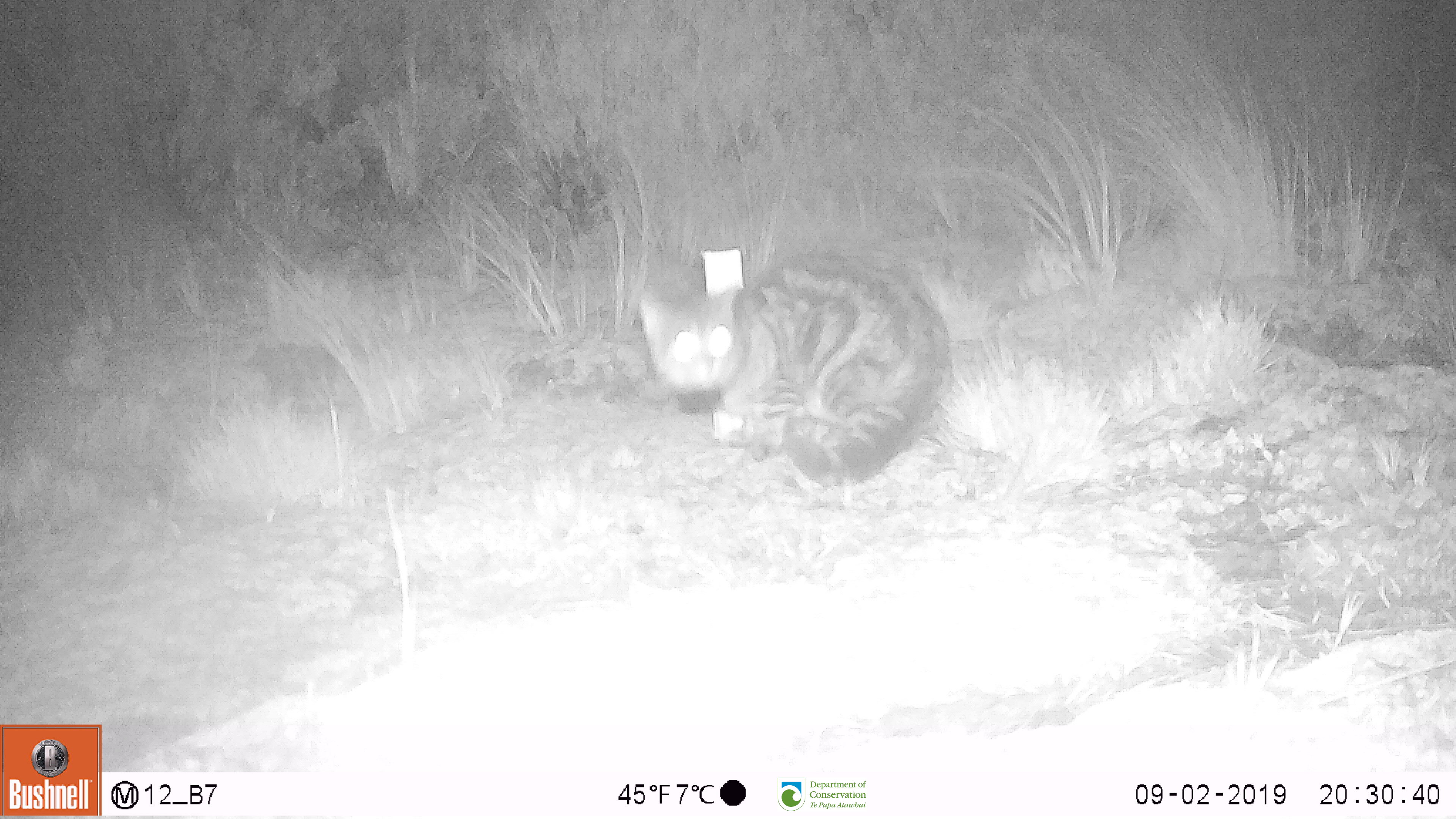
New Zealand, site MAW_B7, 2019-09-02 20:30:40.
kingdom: Animalia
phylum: Chordata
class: Mammalia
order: Carnivora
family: Felidae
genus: Felis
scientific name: Felis catus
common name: domestic cat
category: cat